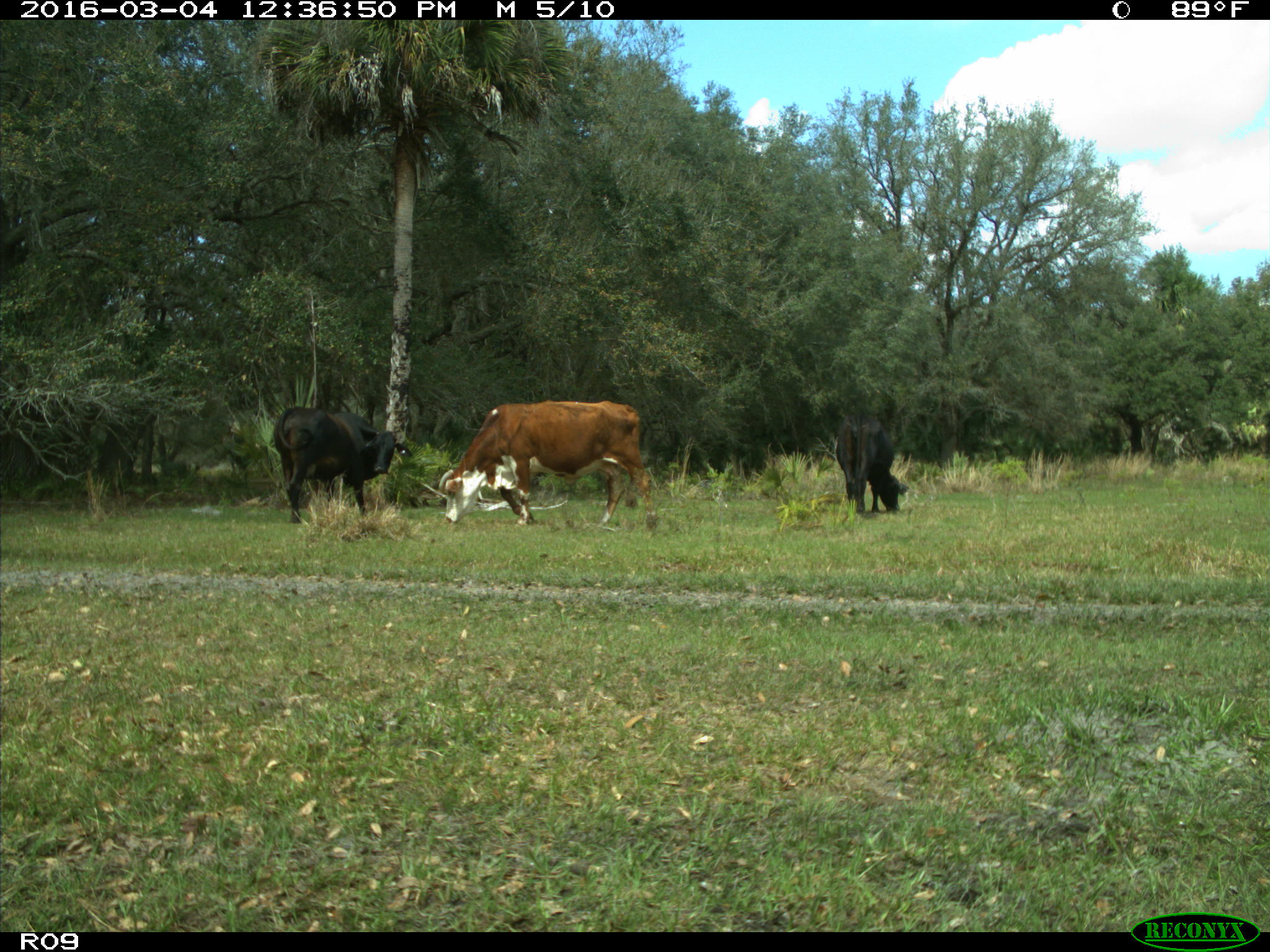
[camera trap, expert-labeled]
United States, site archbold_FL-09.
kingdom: Animalia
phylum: Chordata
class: Mammalia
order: Artiodactyla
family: Bovidae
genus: Bos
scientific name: Bos taurus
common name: domestic cow